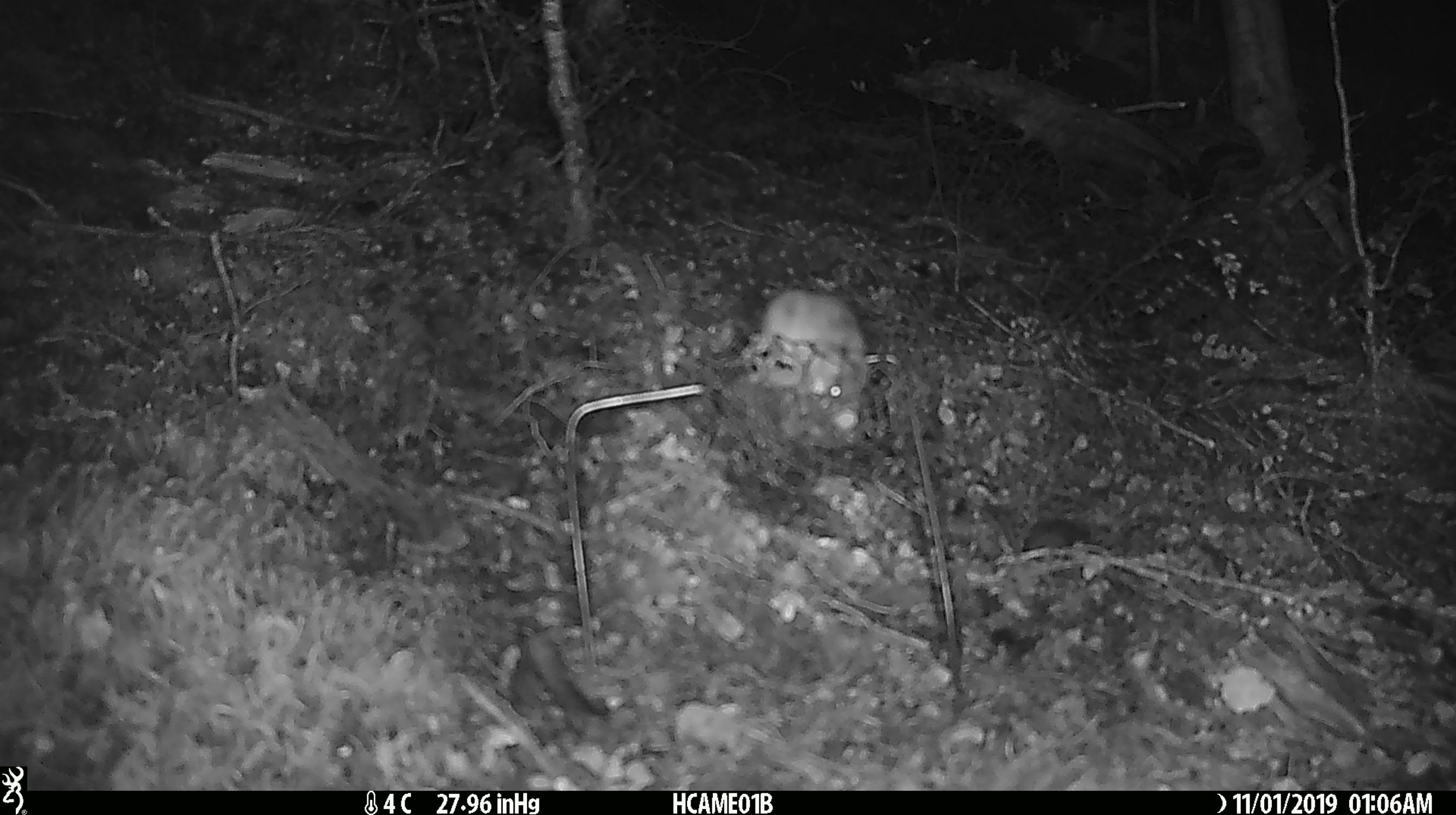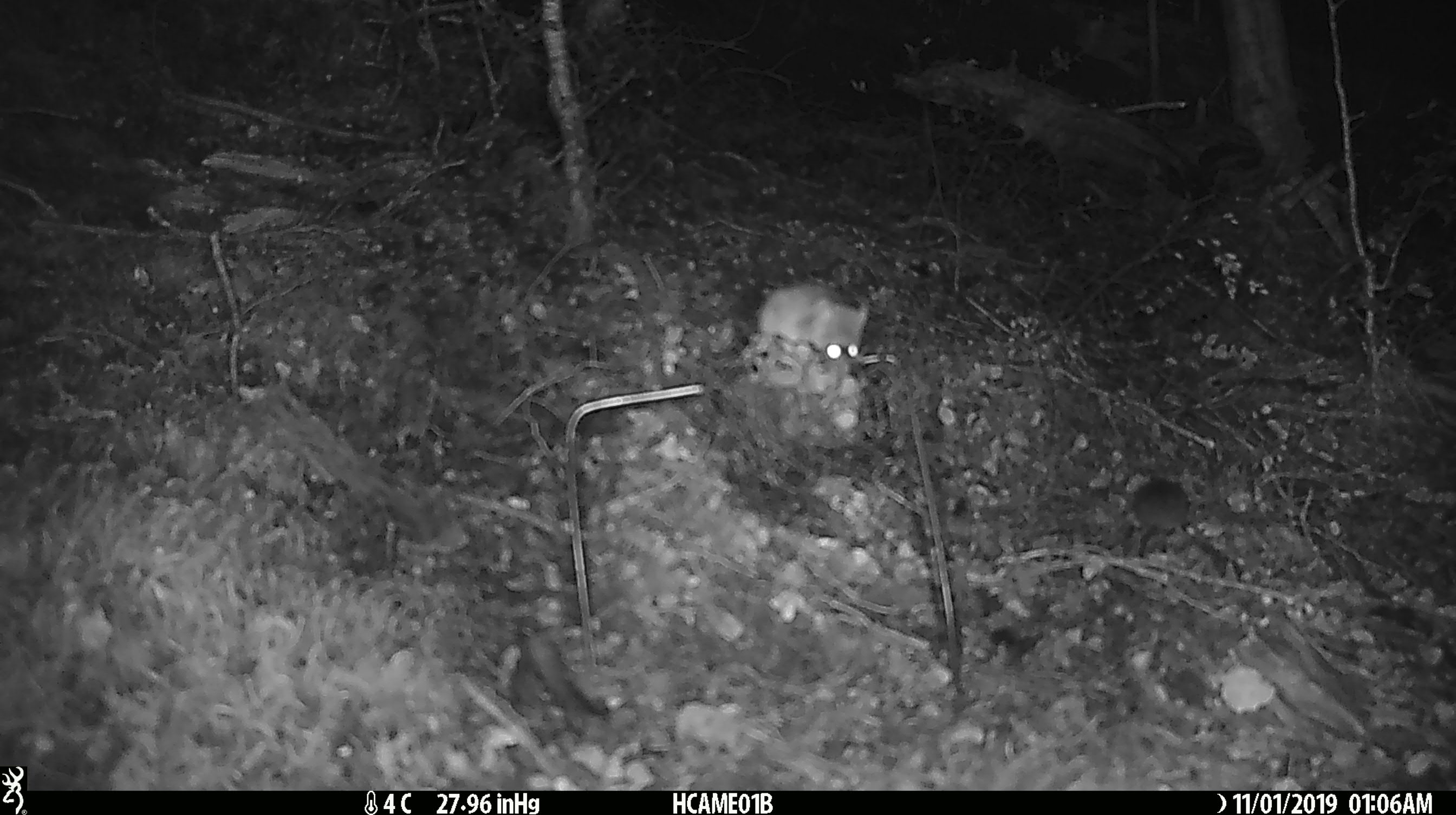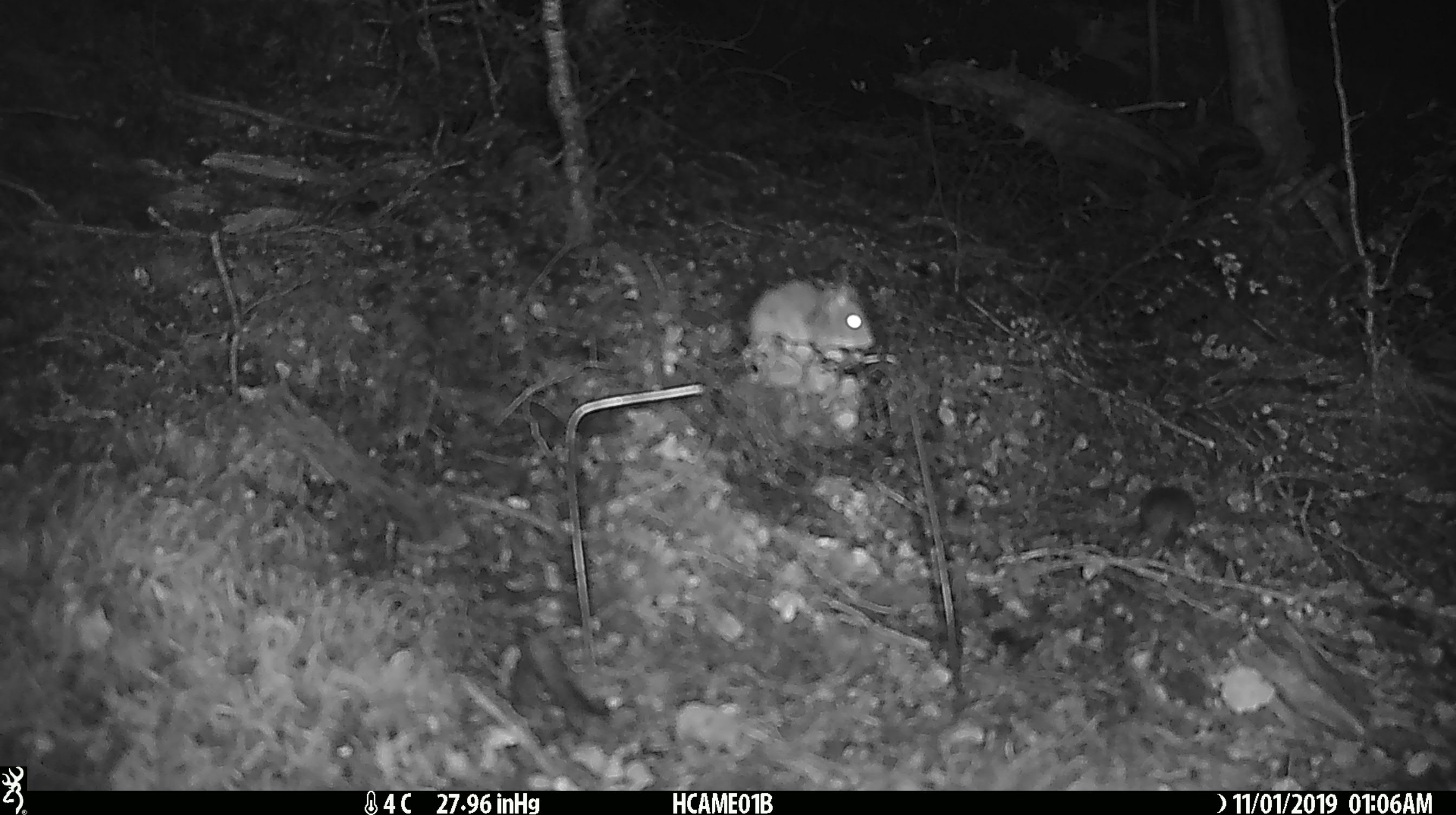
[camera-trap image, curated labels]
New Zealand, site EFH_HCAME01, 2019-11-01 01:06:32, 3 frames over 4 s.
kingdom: Animalia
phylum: Chordata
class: Mammalia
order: Rodentia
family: Muridae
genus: Mus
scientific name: Mus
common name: mouse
Mouse (Mus).